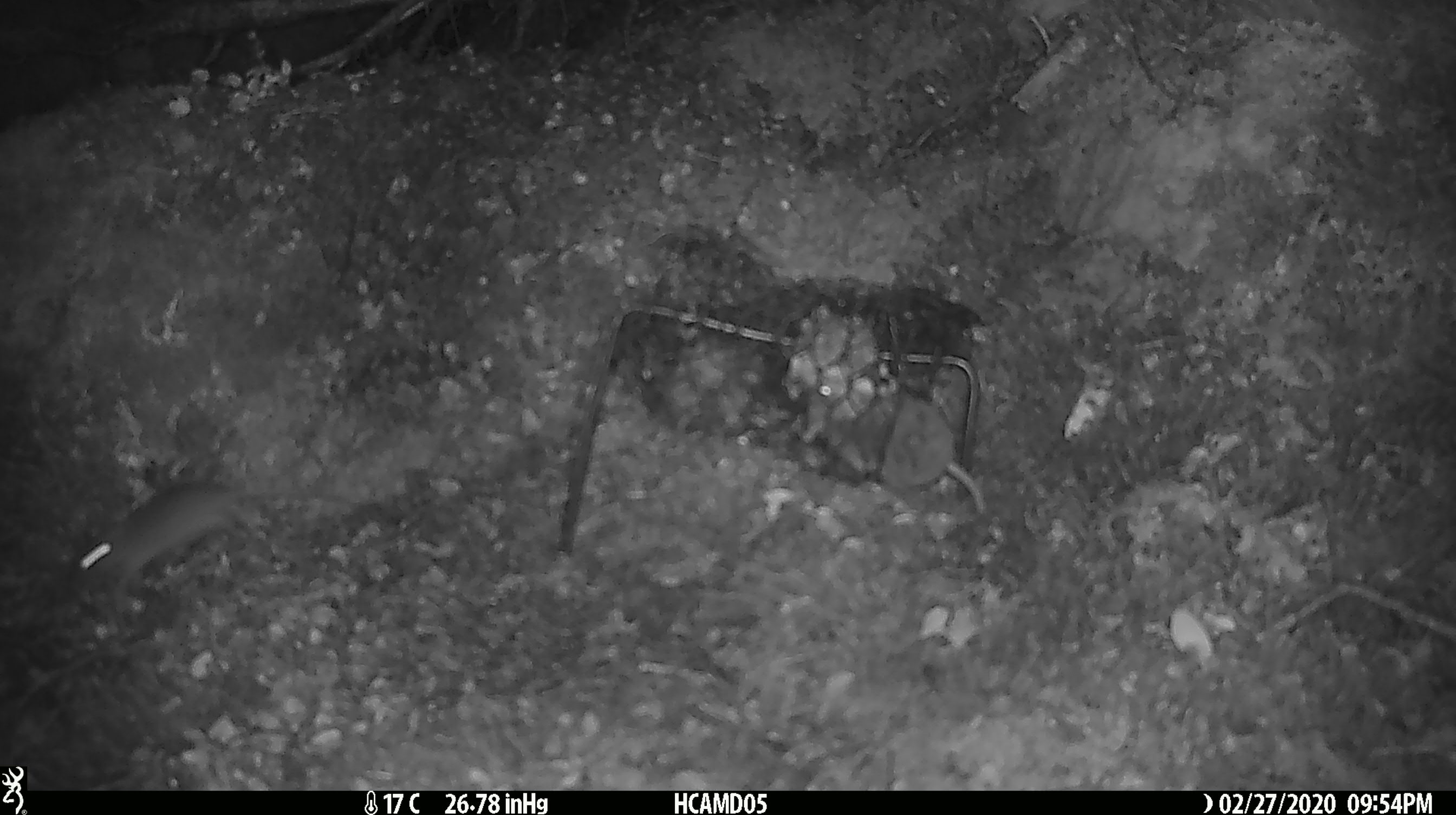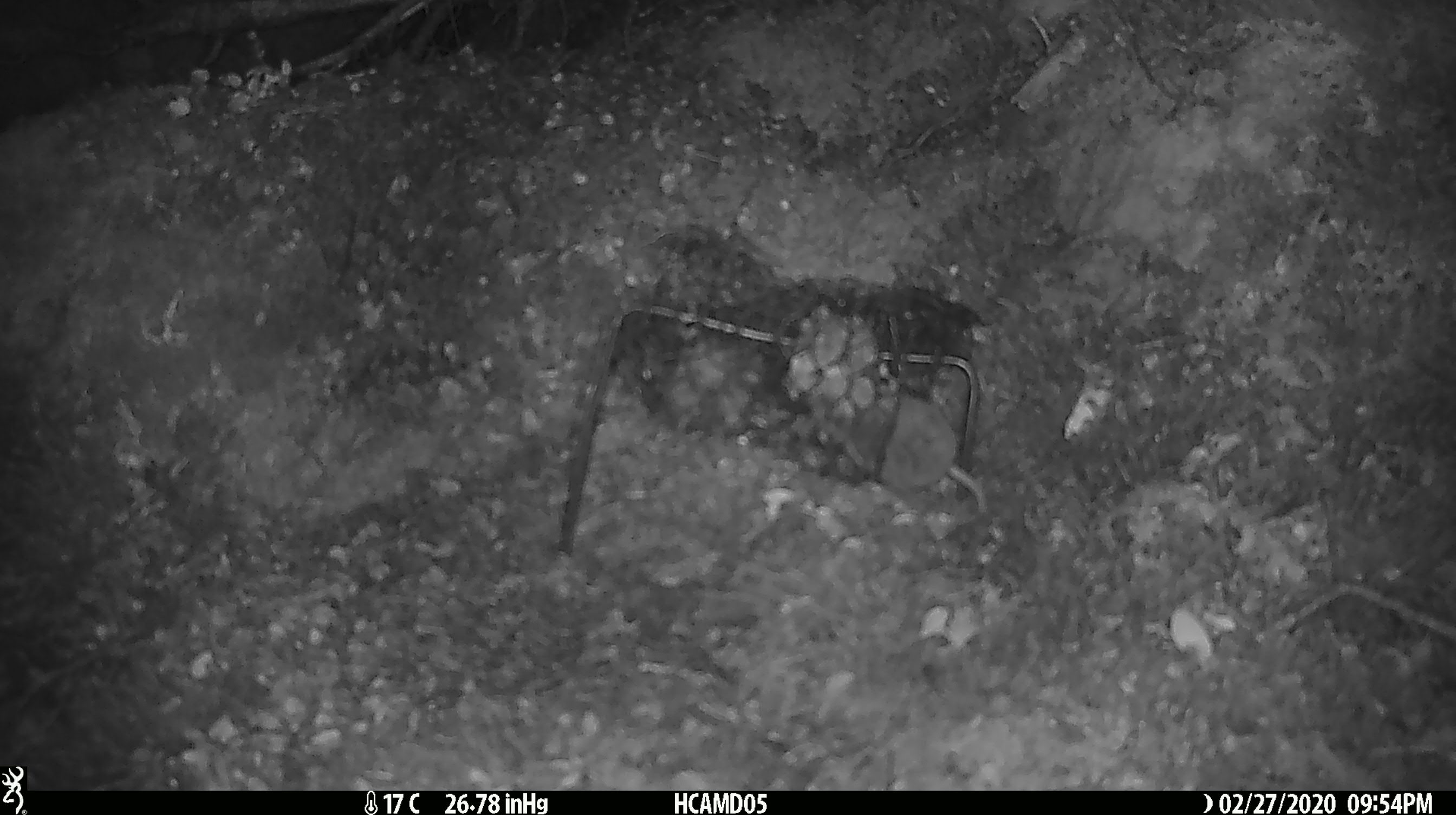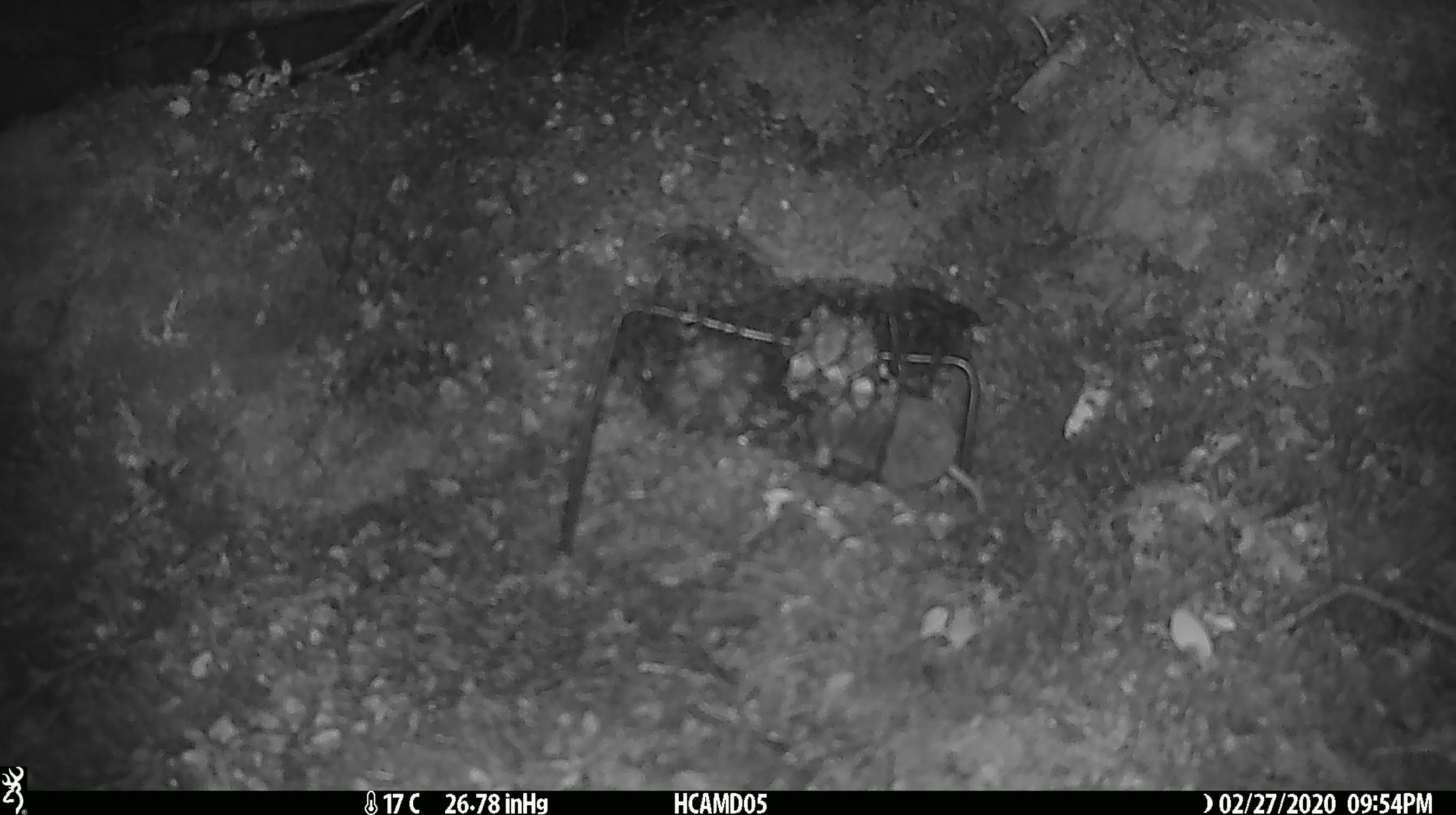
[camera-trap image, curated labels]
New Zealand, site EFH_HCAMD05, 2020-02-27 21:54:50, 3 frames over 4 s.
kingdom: Animalia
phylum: Chordata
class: Mammalia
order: Rodentia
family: Muridae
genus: Mus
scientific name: Mus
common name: mouse